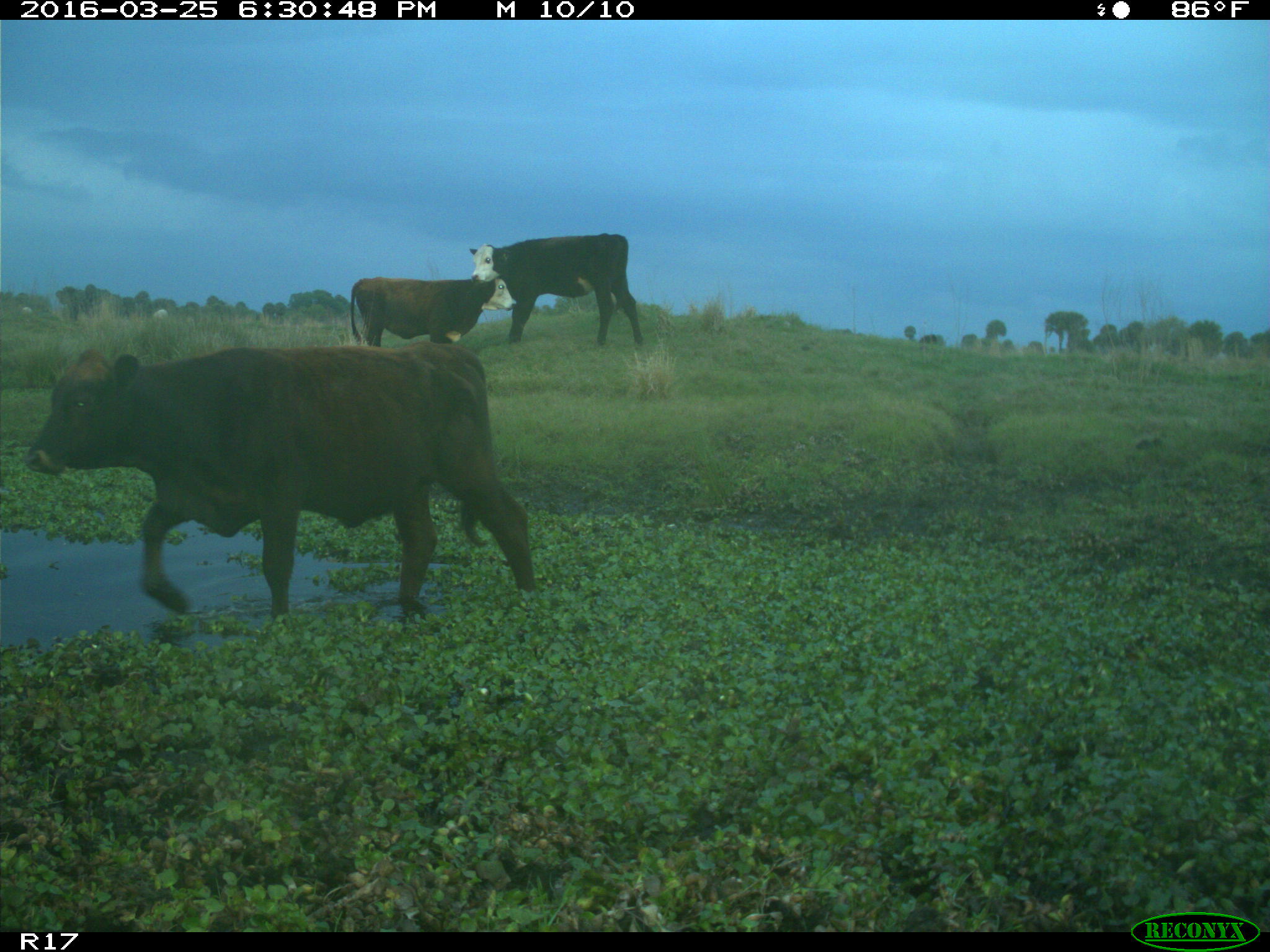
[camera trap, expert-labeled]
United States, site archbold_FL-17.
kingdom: Animalia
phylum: Chordata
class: Mammalia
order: Artiodactyla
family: Bovidae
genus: Bos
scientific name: Bos taurus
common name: domestic cow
Bos taurus (domestic cow).